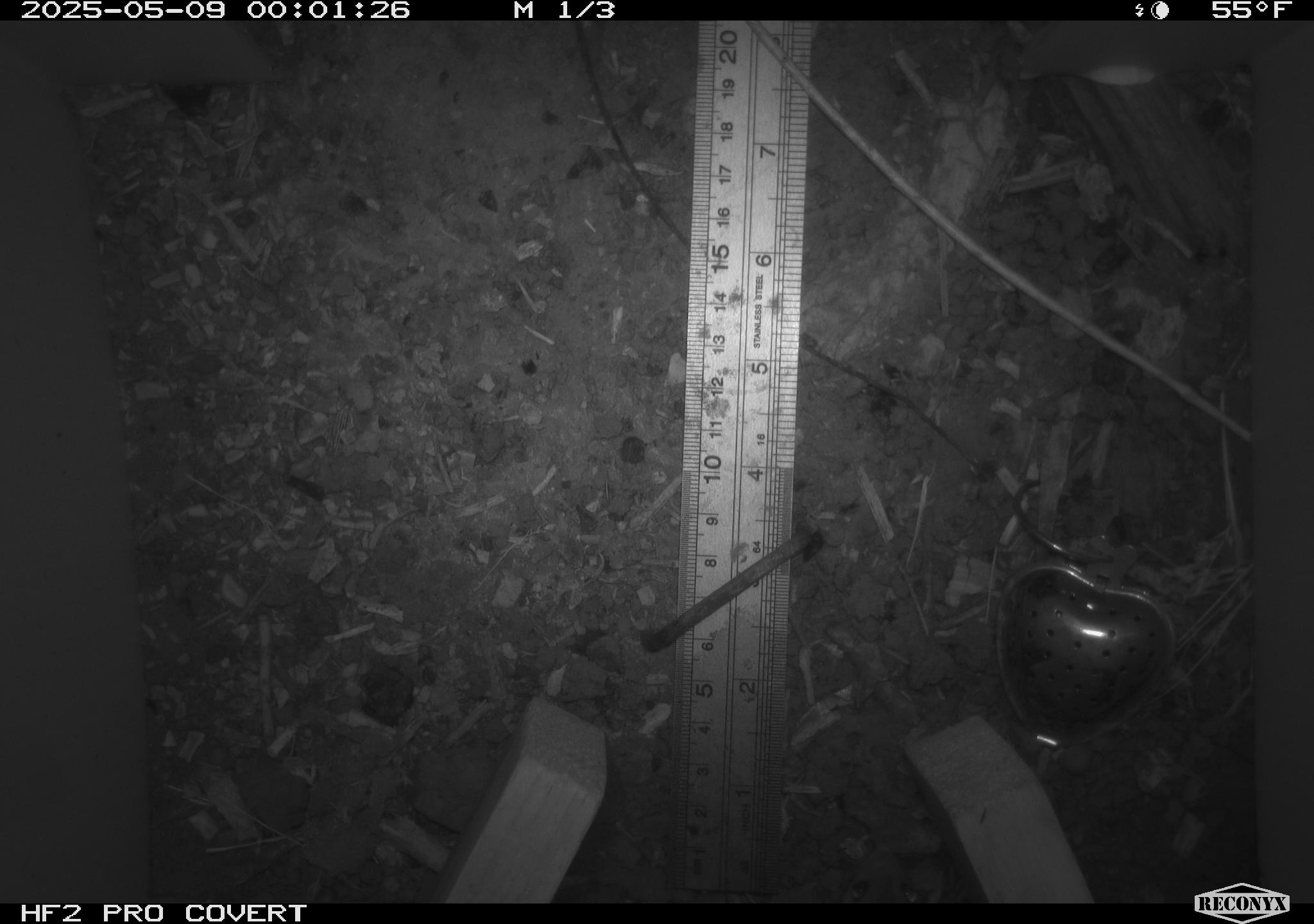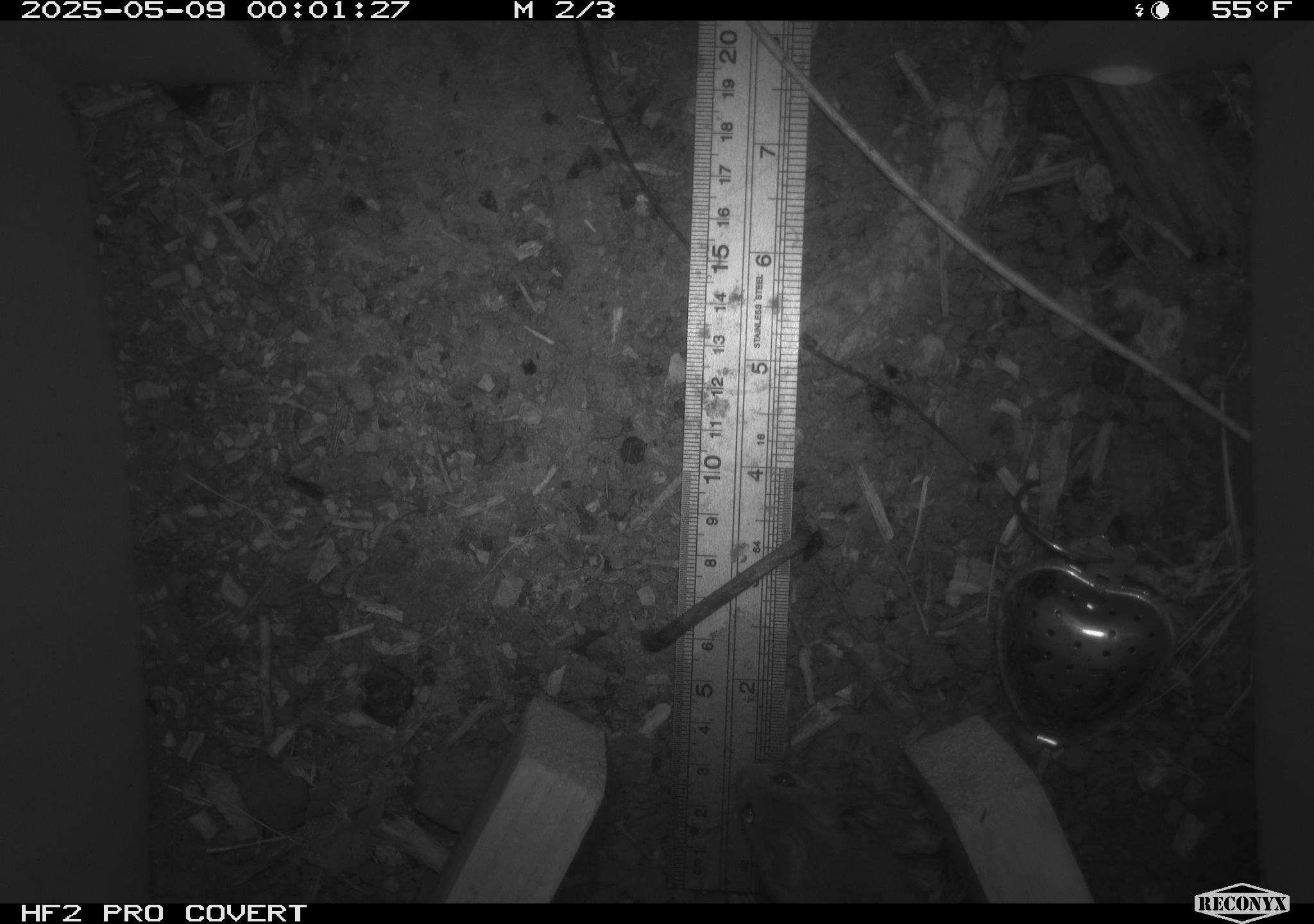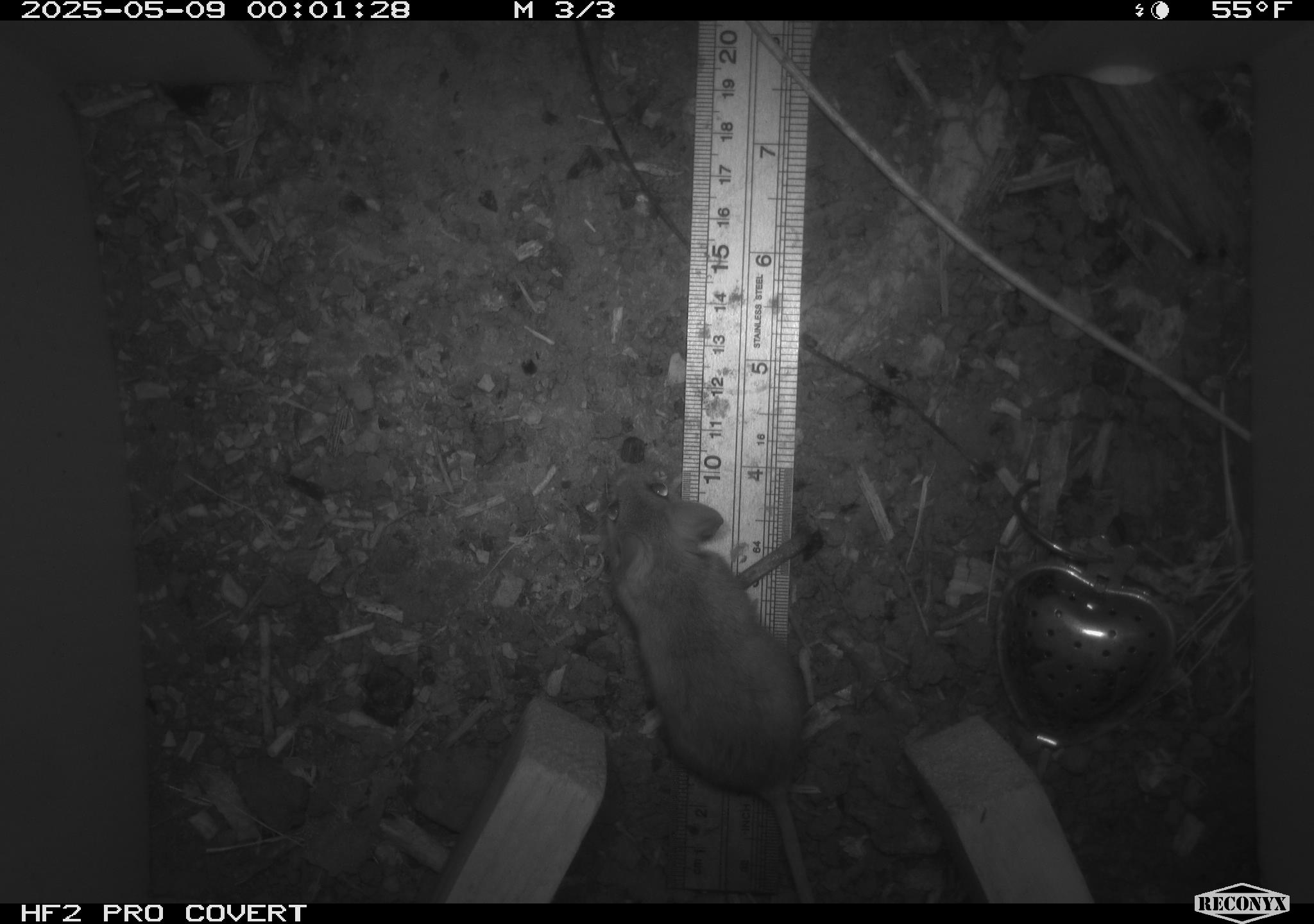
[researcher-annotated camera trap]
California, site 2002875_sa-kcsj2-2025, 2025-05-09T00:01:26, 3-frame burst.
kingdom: Animalia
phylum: Chordata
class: Mammalia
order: Rodentia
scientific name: Rodentia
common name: rodent